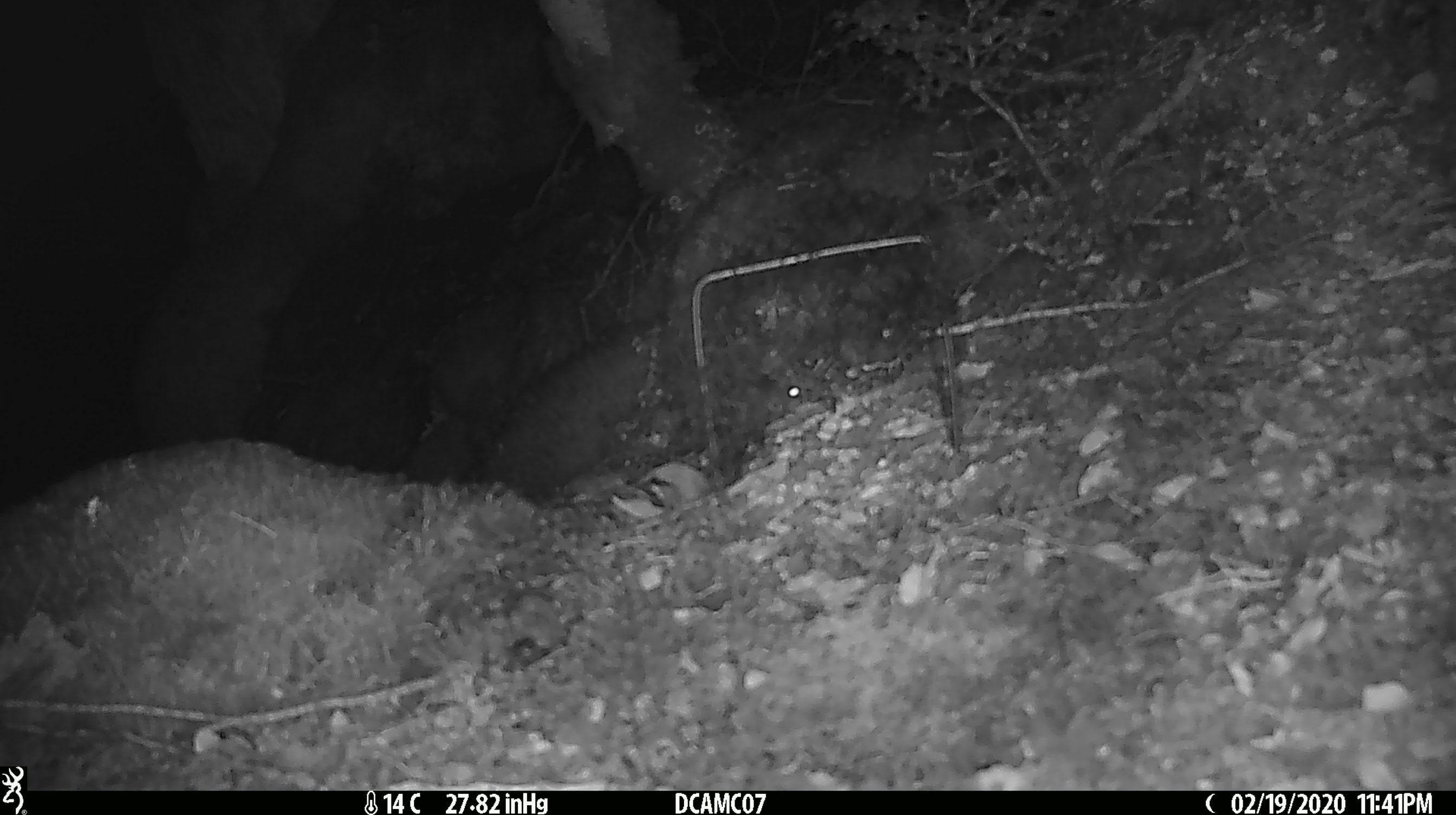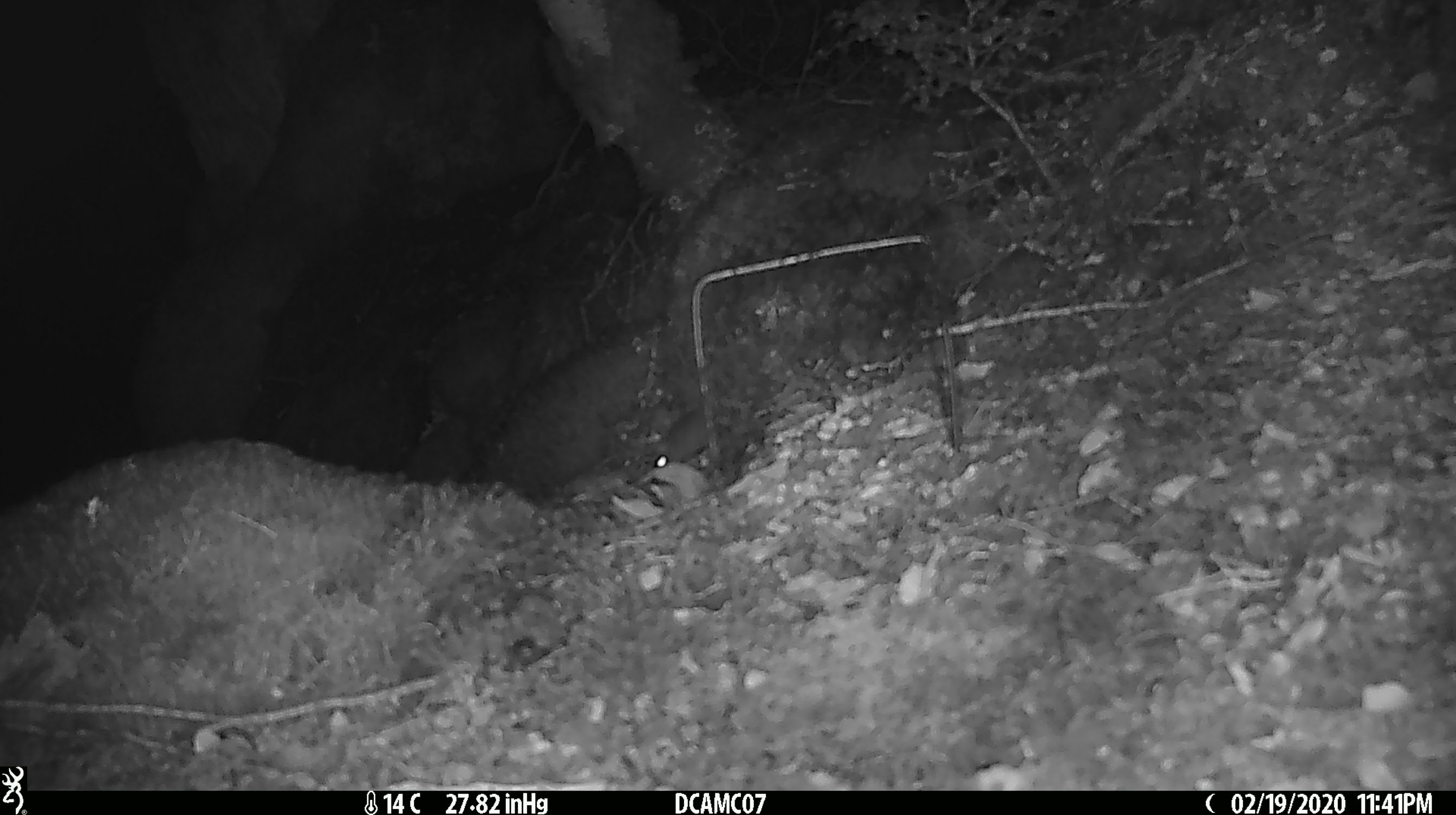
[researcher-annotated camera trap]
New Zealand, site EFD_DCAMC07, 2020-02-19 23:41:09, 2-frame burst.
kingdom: Animalia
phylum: Chordata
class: Mammalia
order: Rodentia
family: Muridae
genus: Mus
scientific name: Mus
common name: mouse